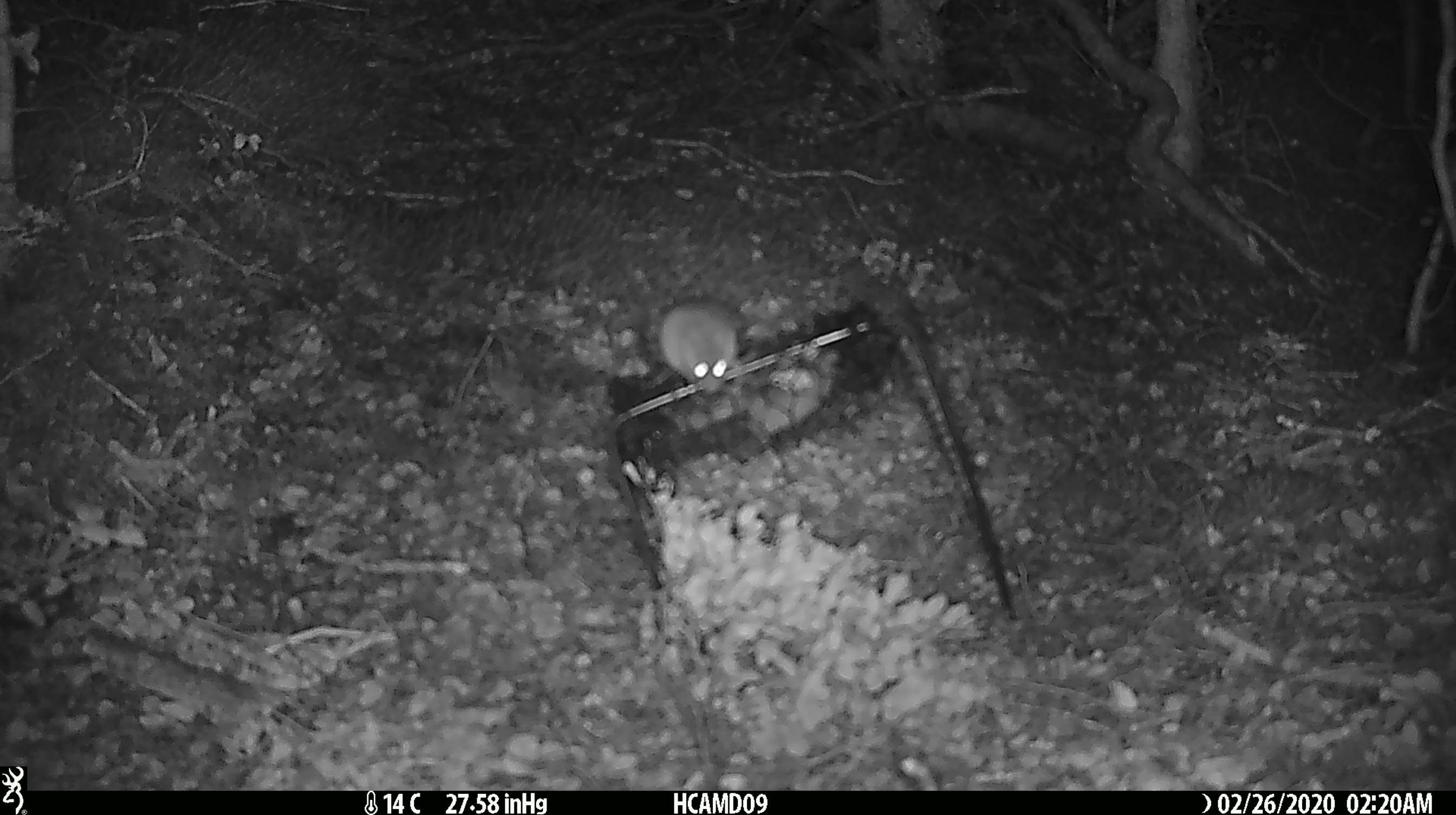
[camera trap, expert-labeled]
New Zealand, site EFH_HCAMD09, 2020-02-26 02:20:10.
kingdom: Animalia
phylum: Chordata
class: Mammalia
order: Rodentia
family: Muridae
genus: Mus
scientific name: Mus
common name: mouse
Mouse (Mus).